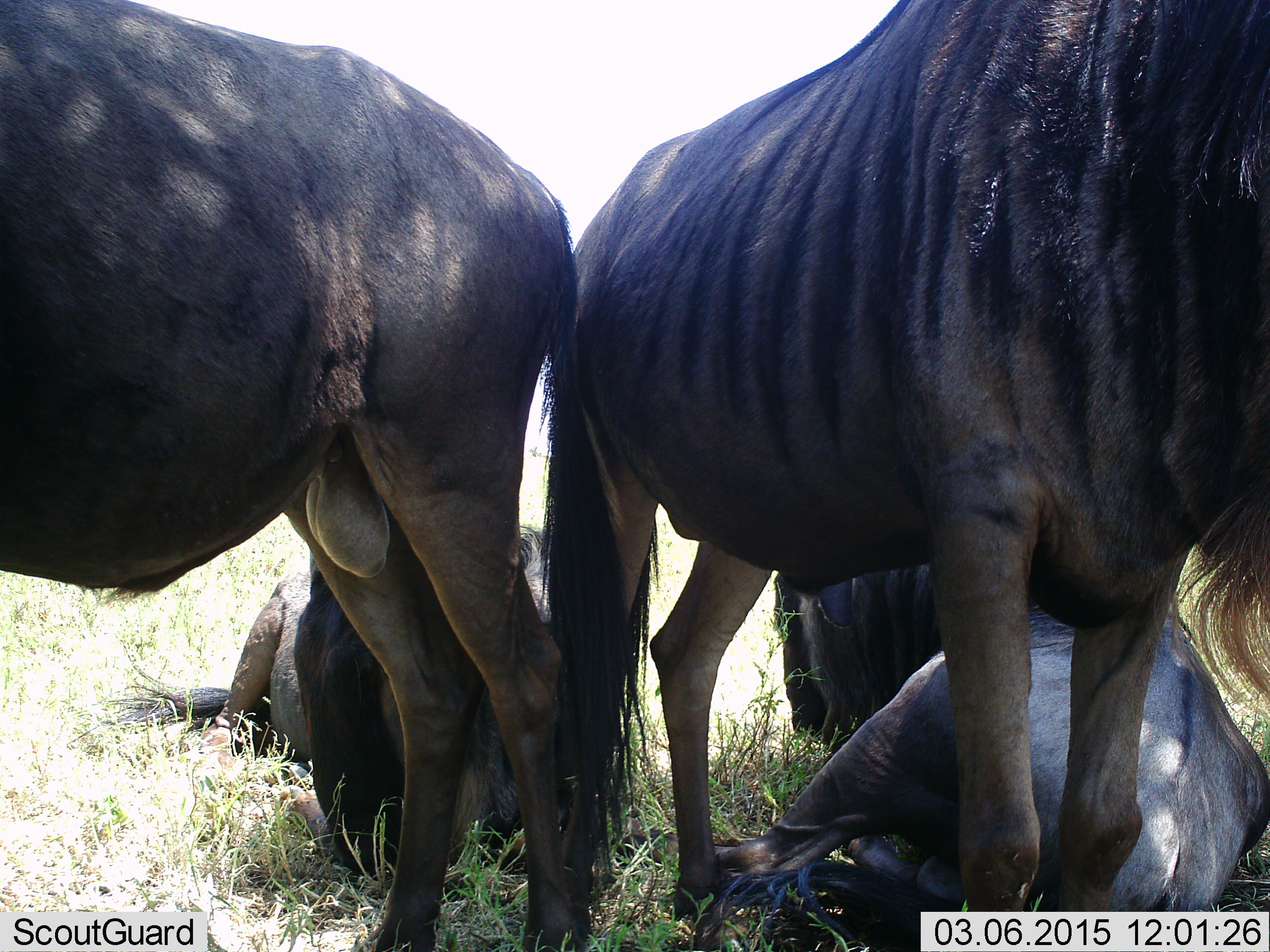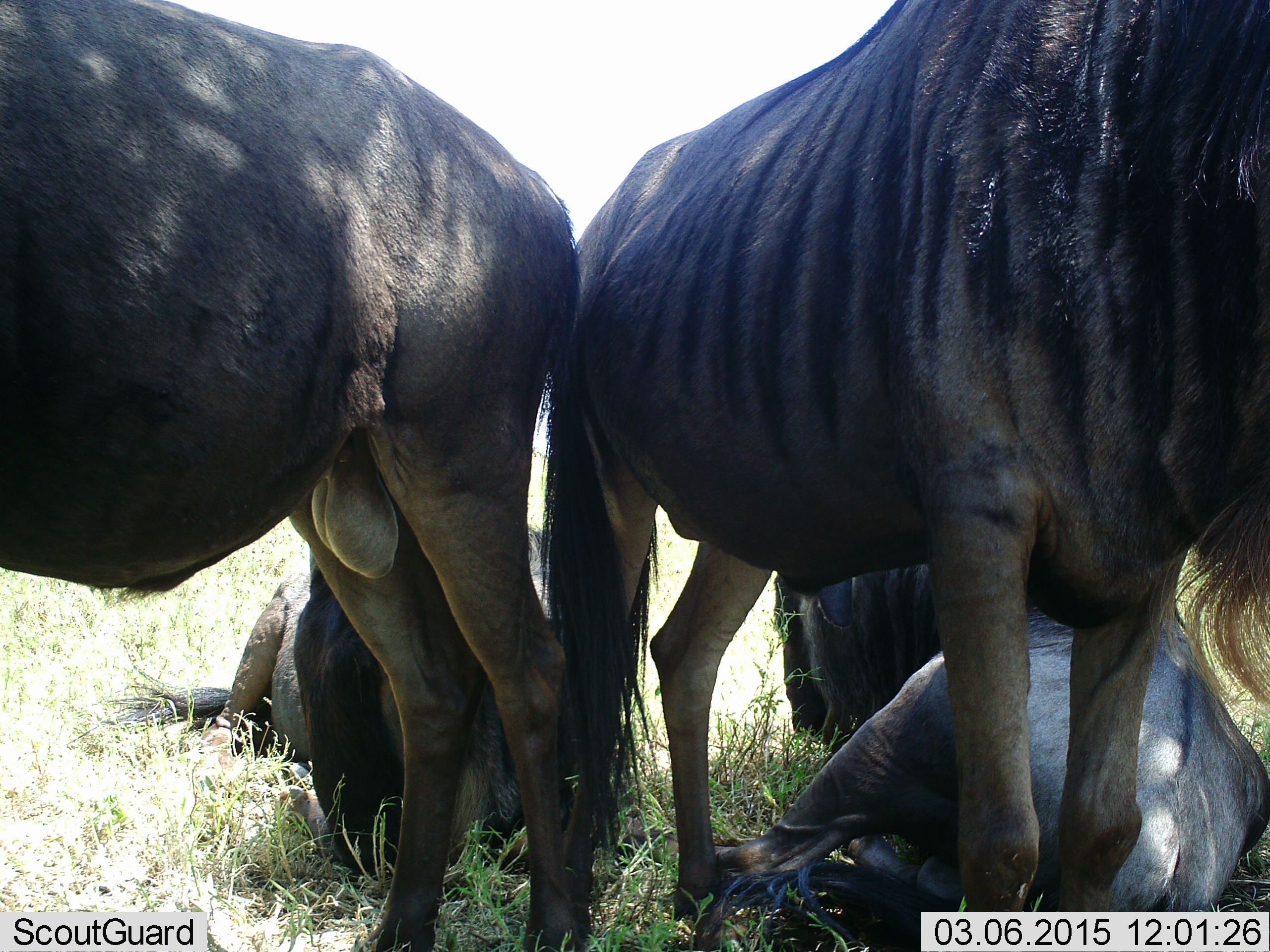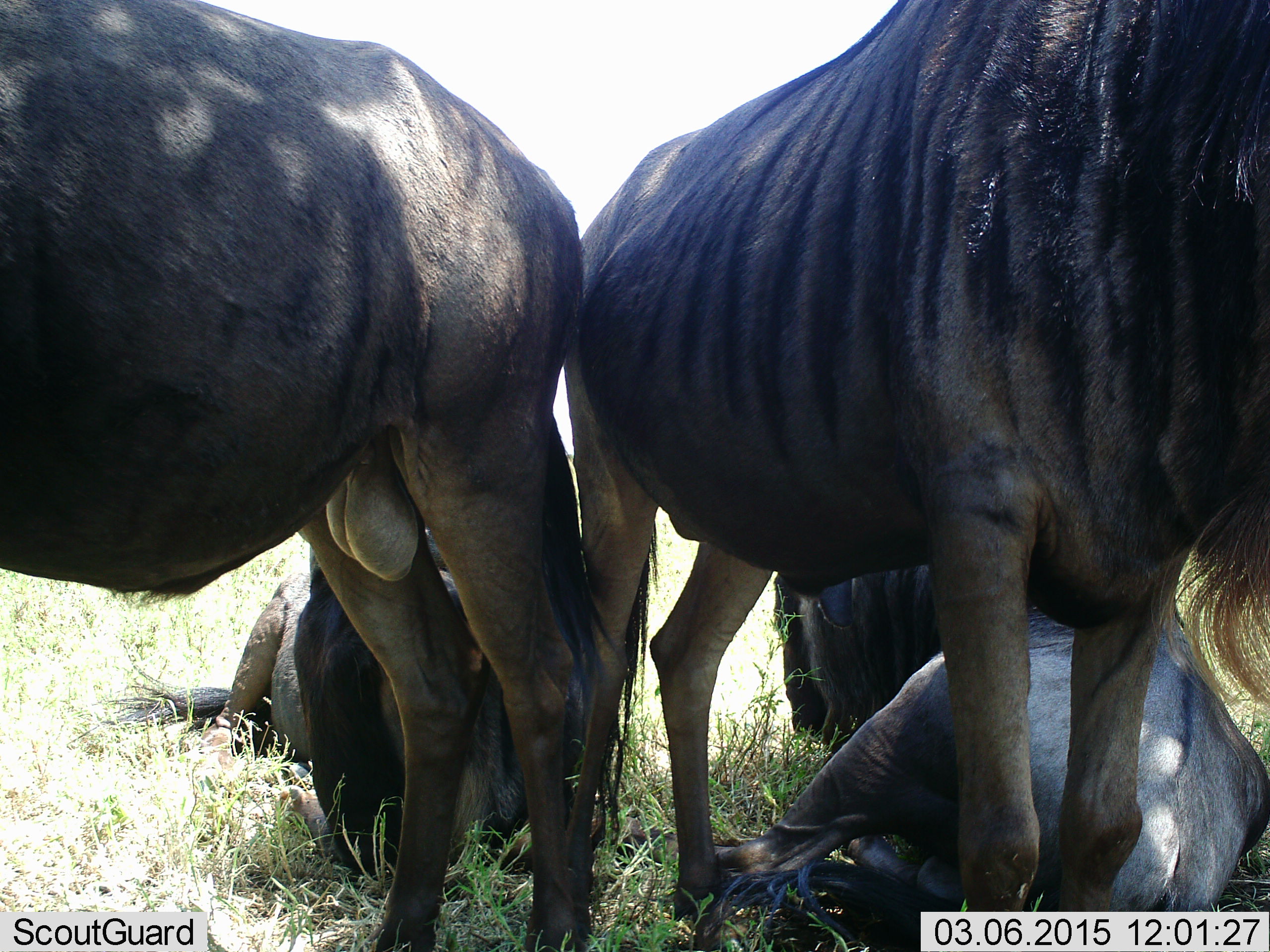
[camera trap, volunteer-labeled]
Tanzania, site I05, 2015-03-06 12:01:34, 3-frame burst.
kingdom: Animalia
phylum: Chordata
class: Mammalia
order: Artiodactyla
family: Bovidae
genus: Connochaetes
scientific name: Connochaetes taurinus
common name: blue wildebeest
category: wildebeest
Wildebeest (blue wildebeest) (Connochaetes taurinus), count 4. Behavior (volunteer vote fractions): standing 50%, resting 60%, moving 10%, interacting 10%. Young present (vote fraction): 20%. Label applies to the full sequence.